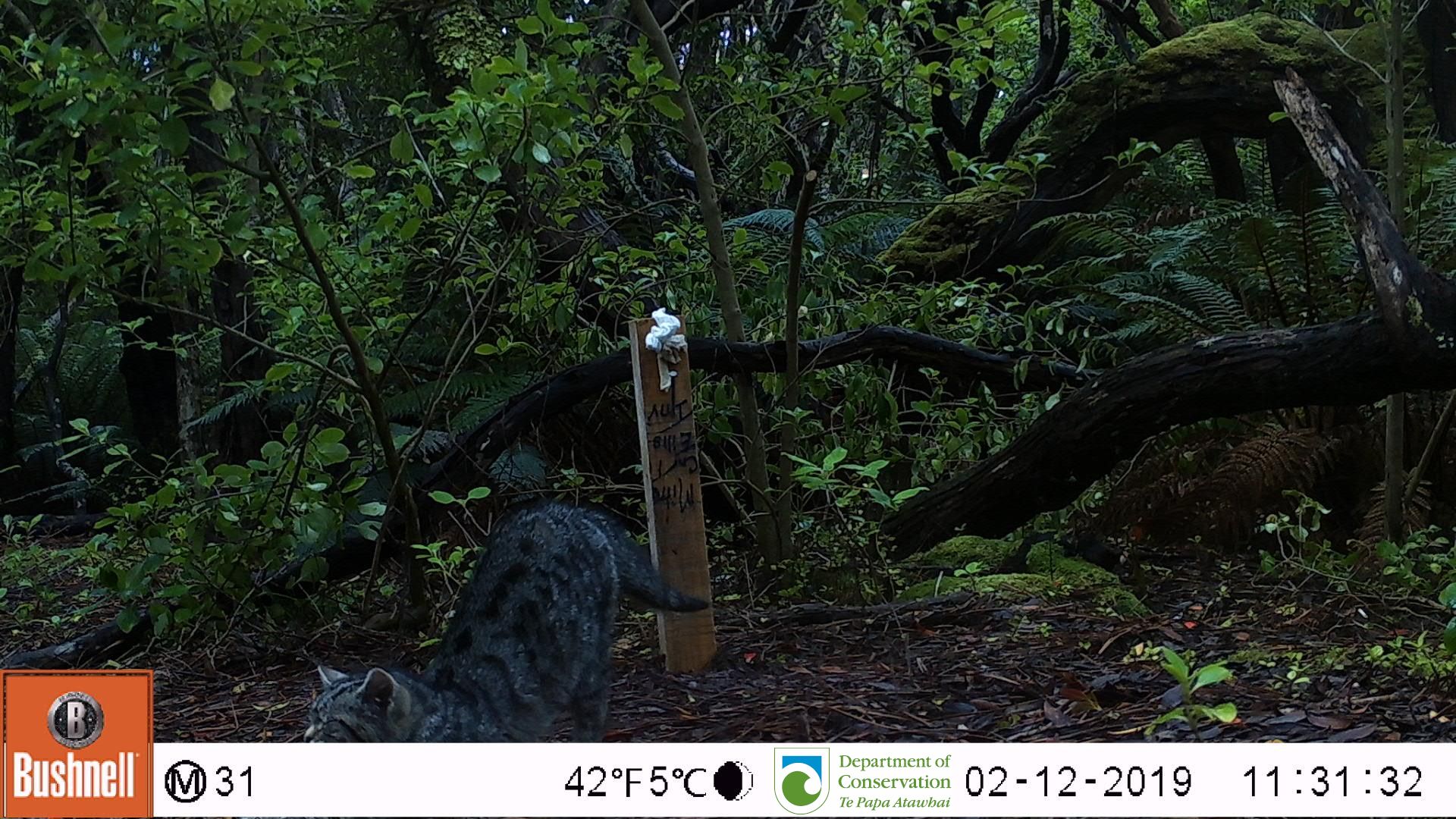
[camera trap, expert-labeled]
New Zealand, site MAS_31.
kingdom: Animalia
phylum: Chordata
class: Mammalia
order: Carnivora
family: Felidae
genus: Felis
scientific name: Felis catus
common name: domestic cat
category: cat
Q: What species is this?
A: Cat (domestic cat) (Felis catus).